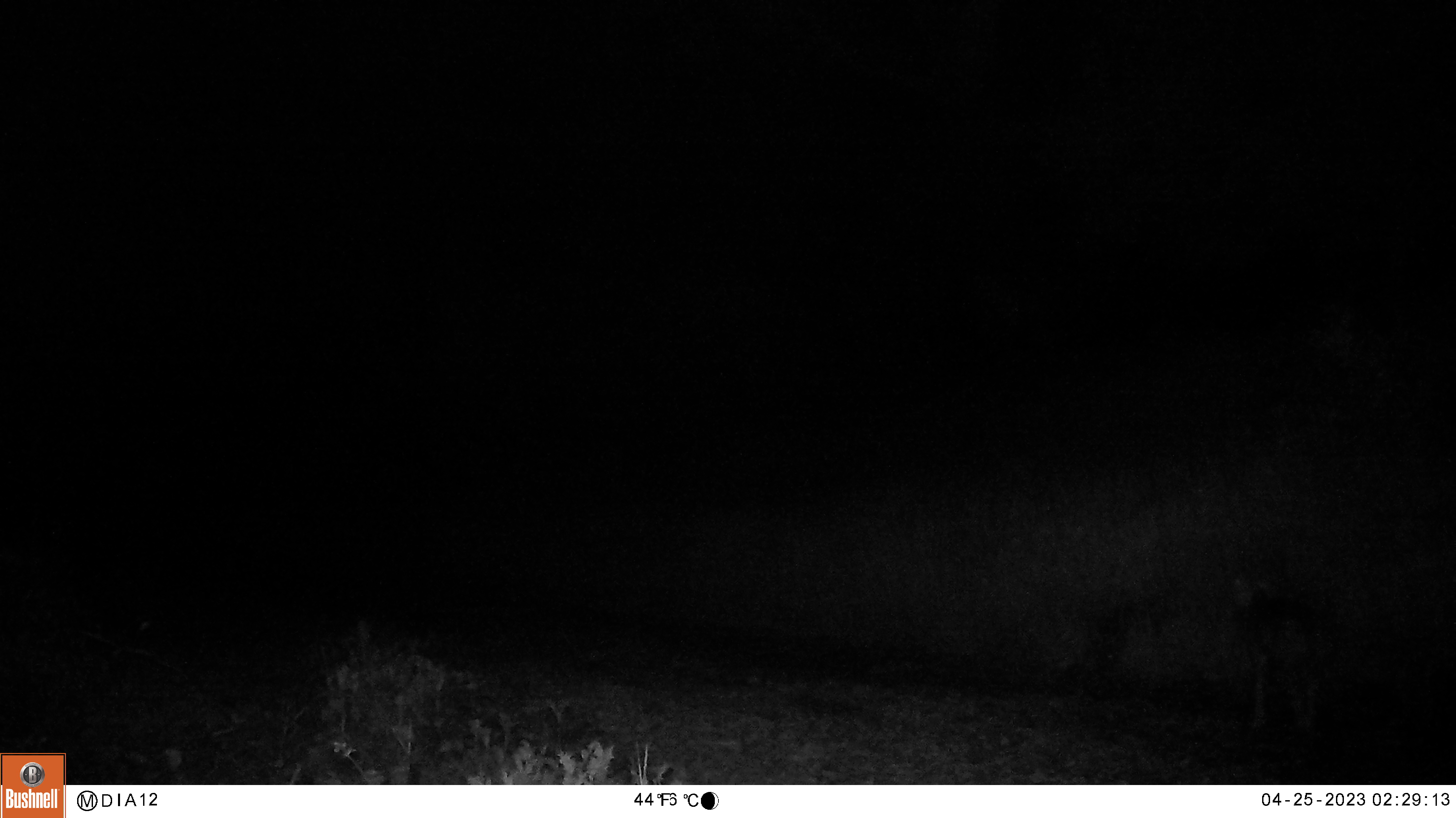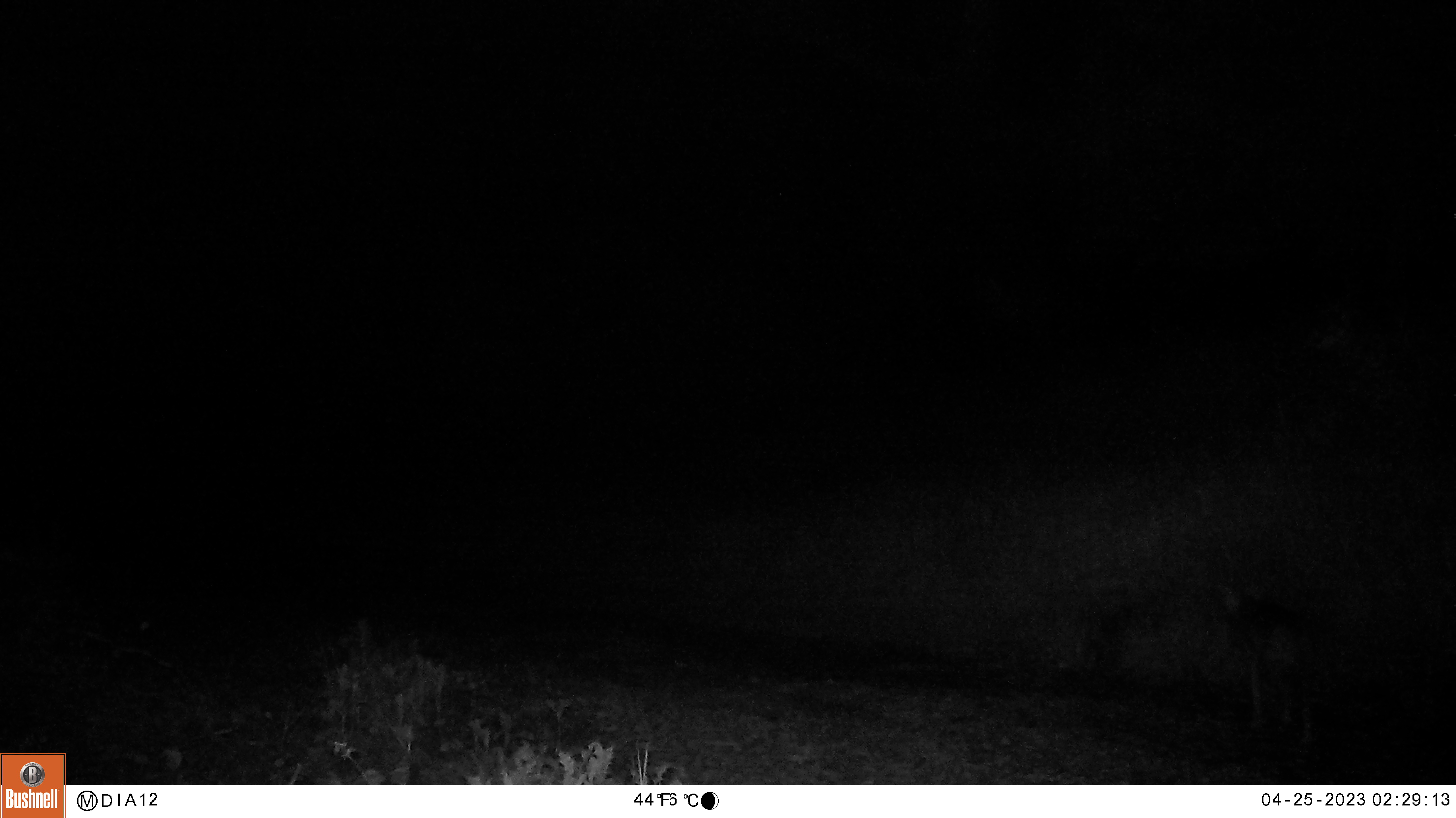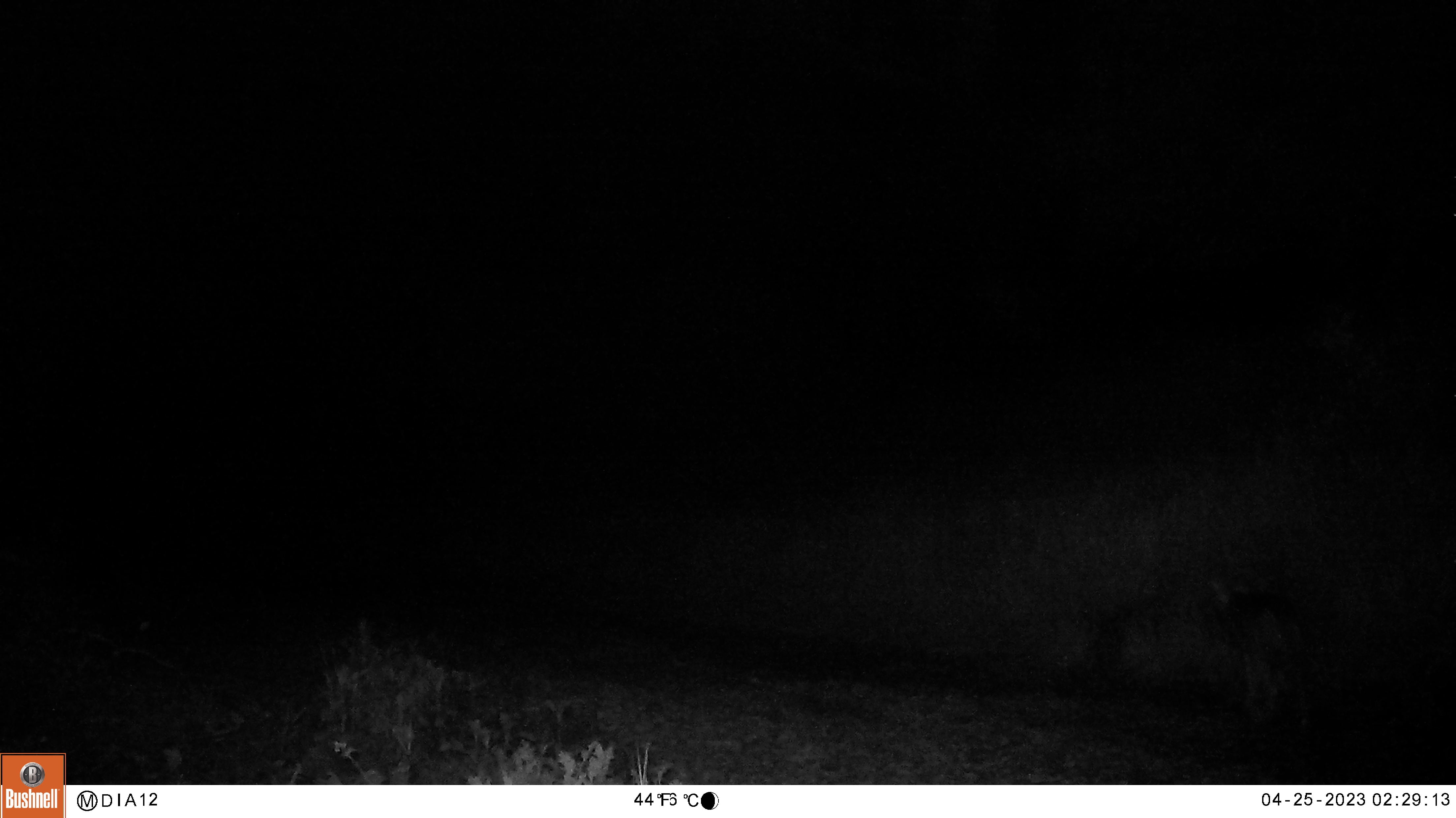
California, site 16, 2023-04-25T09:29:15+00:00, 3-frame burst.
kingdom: Animalia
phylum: Chordata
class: Mammalia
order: Carnivora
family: Canidae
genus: Canis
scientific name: Canis latrans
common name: coyote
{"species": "coyote (Canis latrans)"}